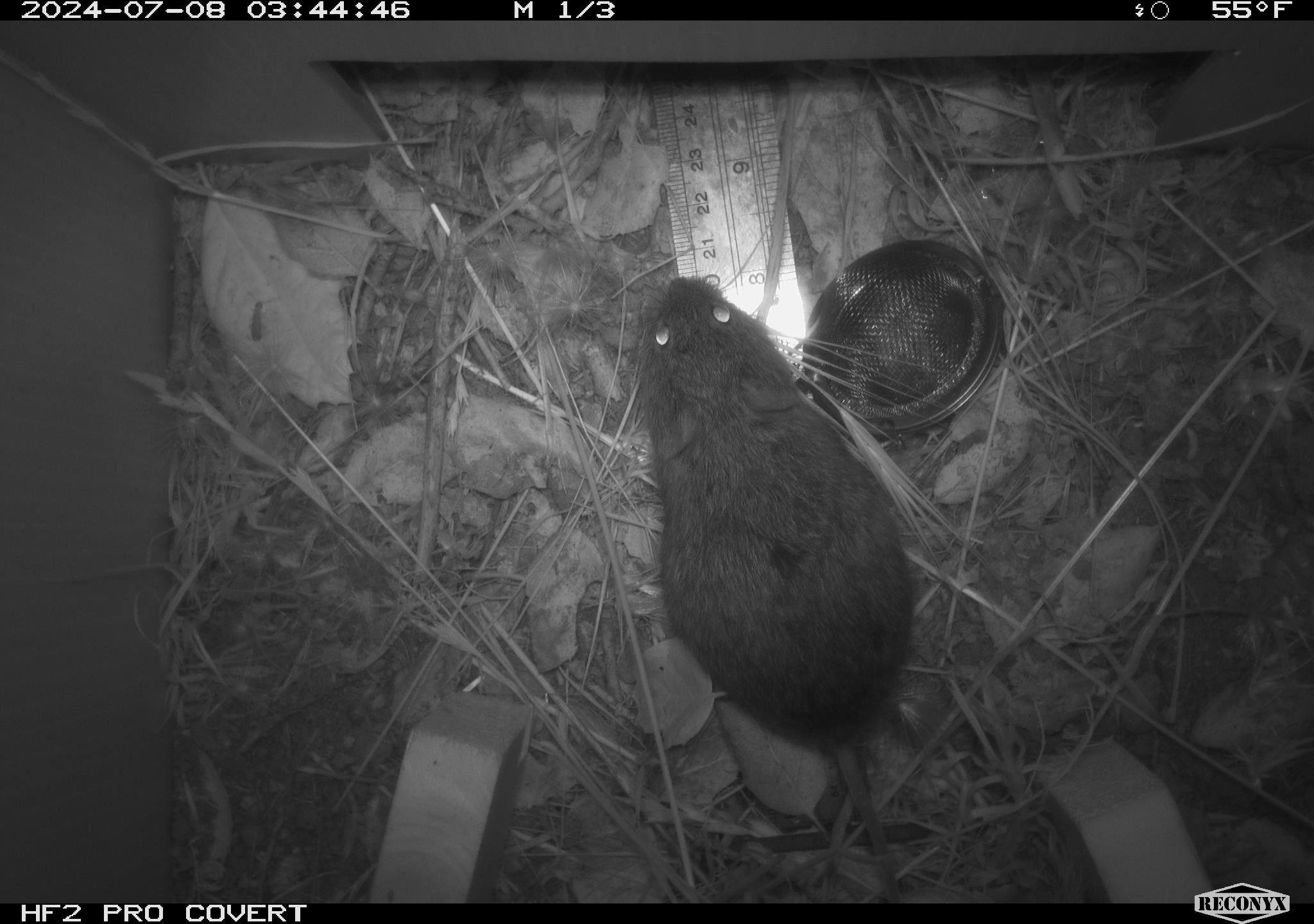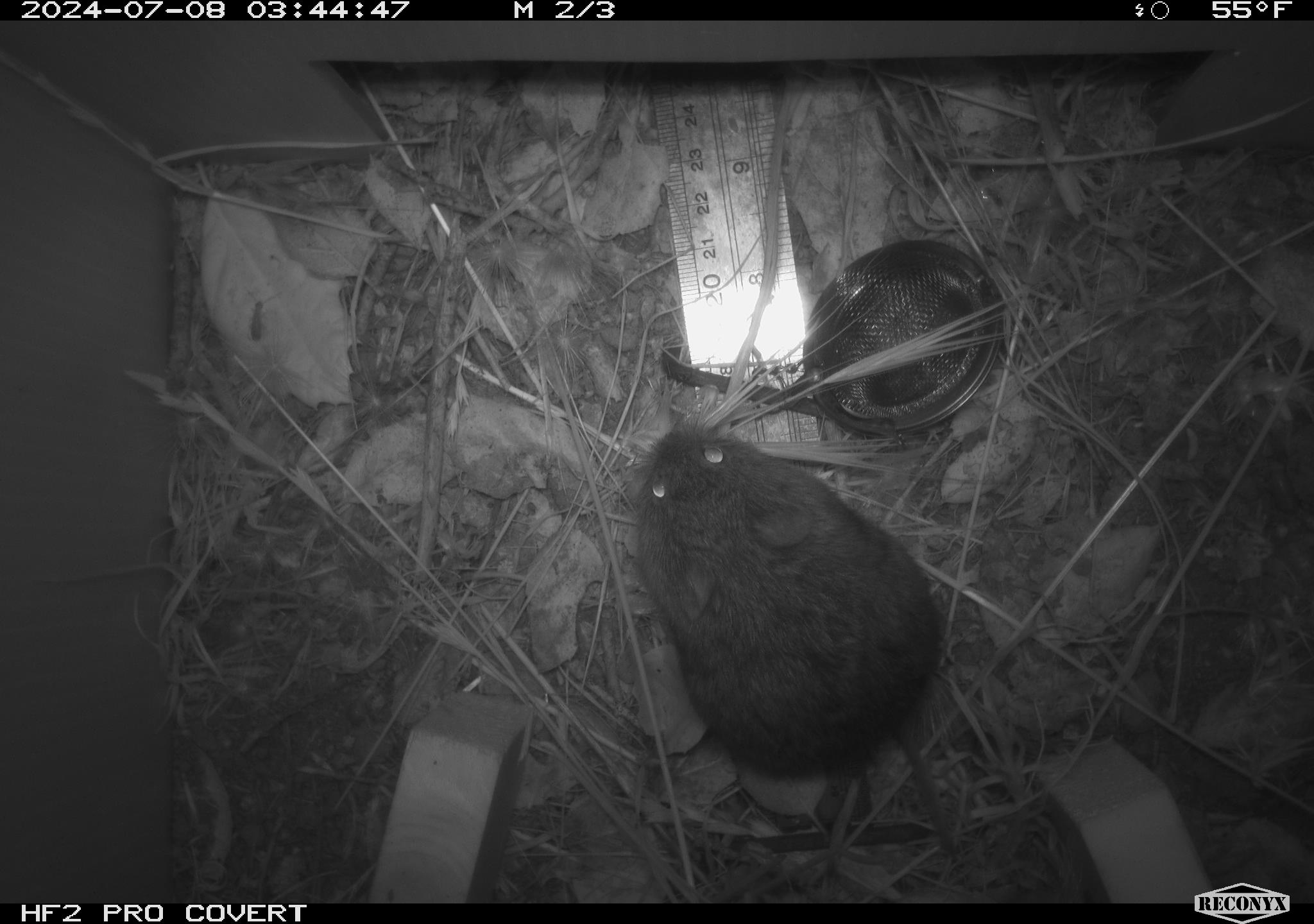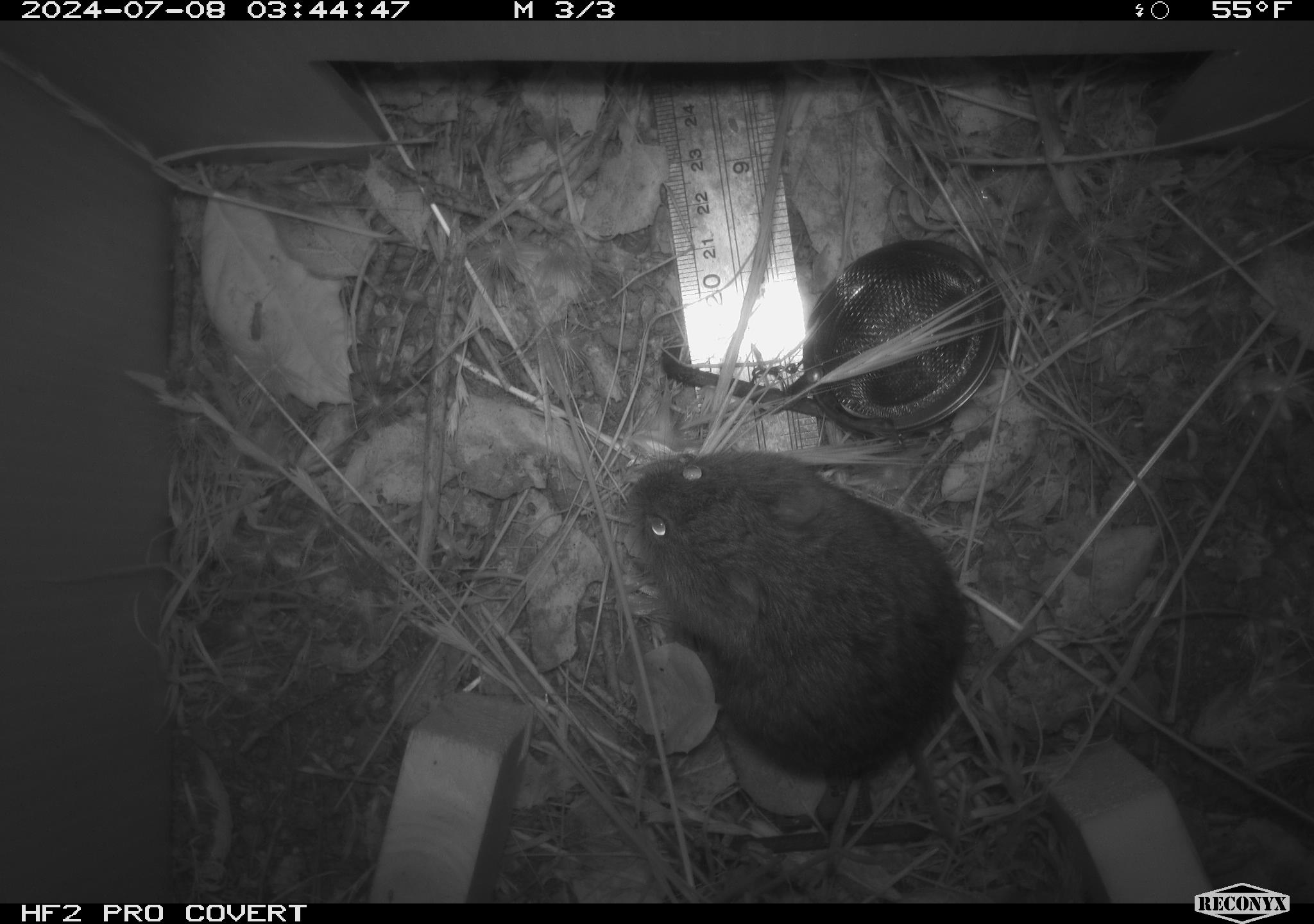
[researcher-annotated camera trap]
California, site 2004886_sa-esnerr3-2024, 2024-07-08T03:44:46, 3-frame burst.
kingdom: Animalia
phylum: Chordata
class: Mammalia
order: Rodentia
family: Cricetidae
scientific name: Cricetidae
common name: hamsters, voles, lemmings, and allies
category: cricetidae family